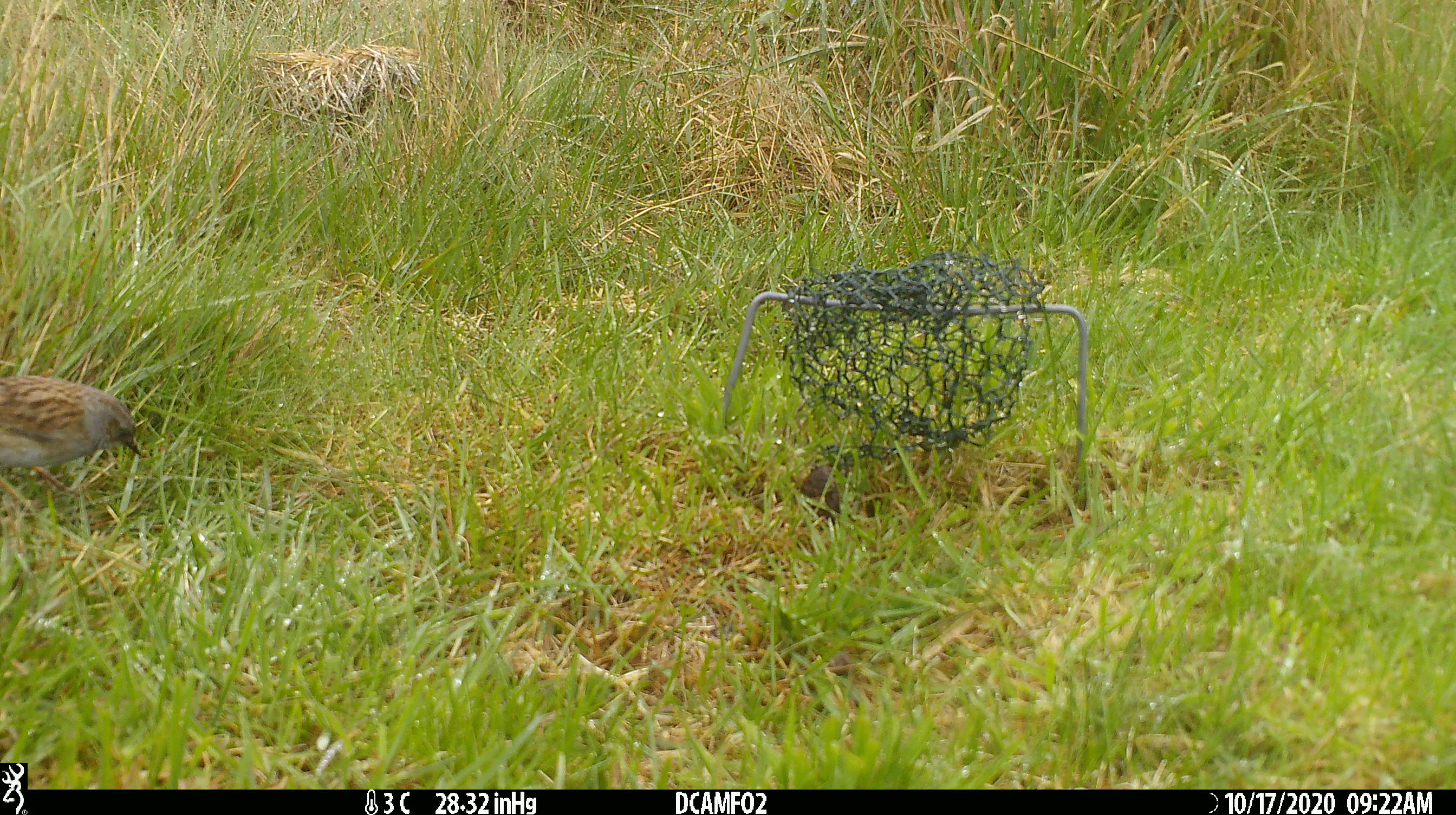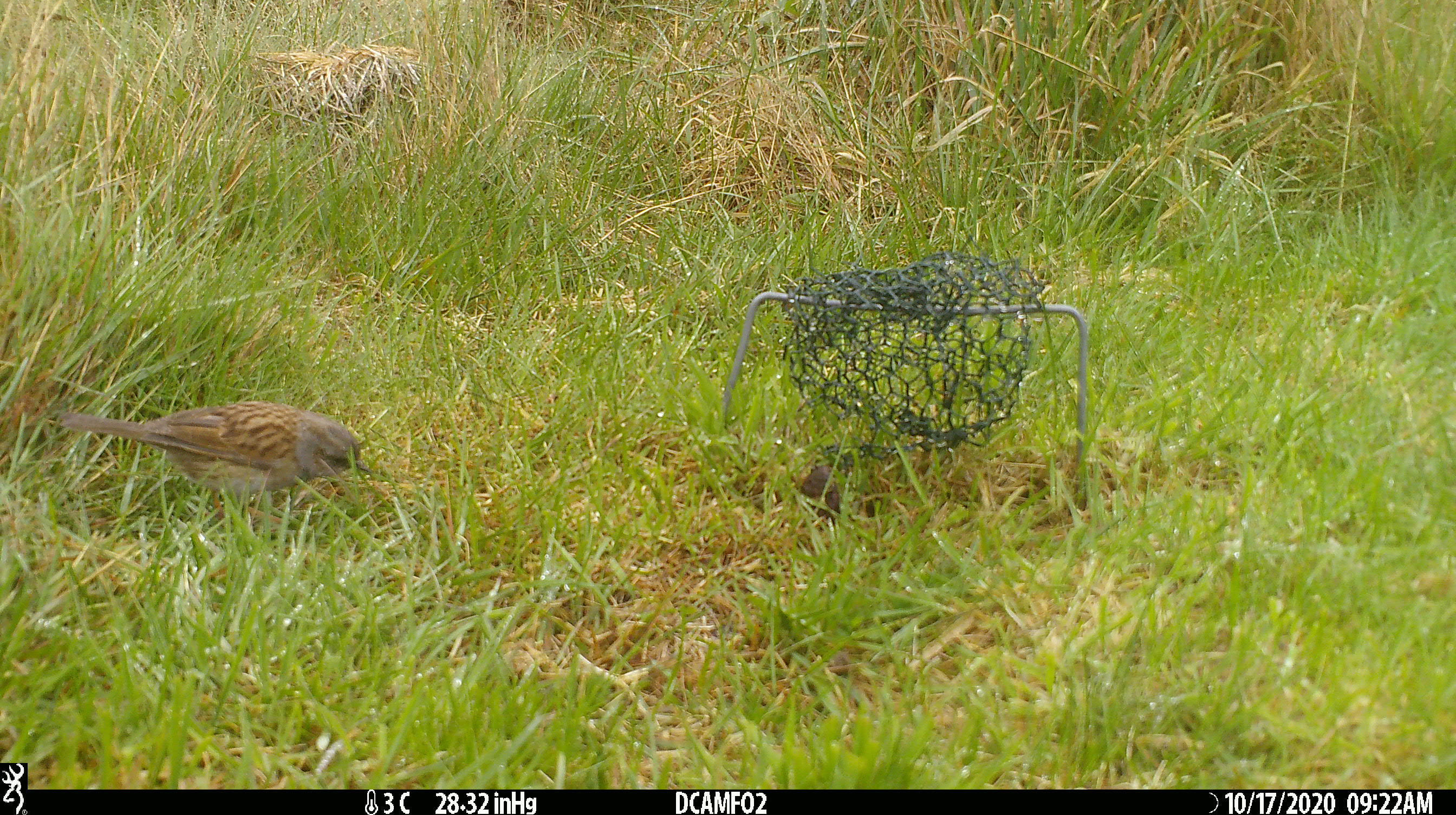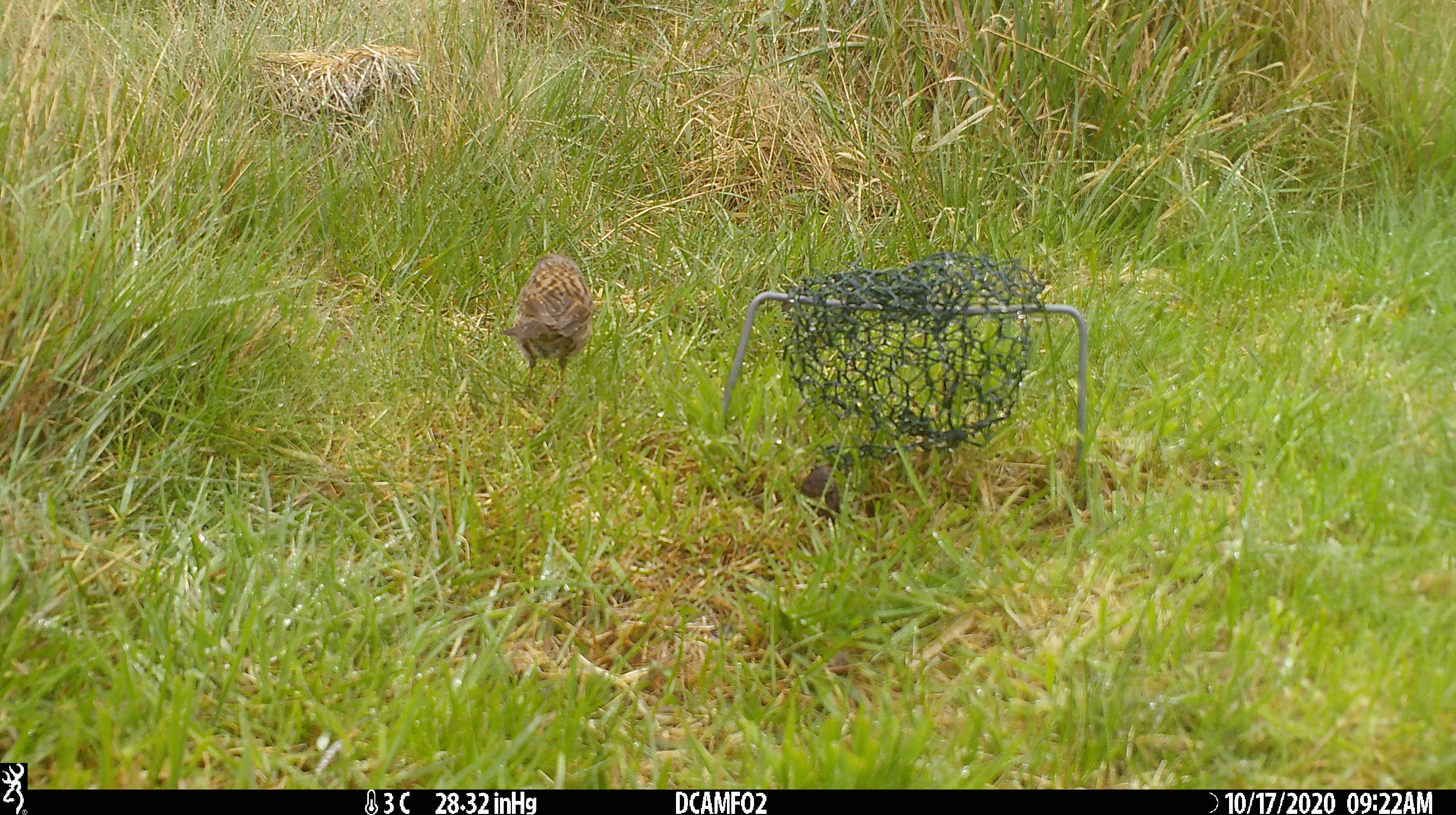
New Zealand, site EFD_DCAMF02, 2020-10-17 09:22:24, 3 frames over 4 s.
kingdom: Animalia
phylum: Chordata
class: Aves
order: Passeriformes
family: Prunellidae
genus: Prunella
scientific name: Prunella modularis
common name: dunnock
Dunnock (Prunella modularis).